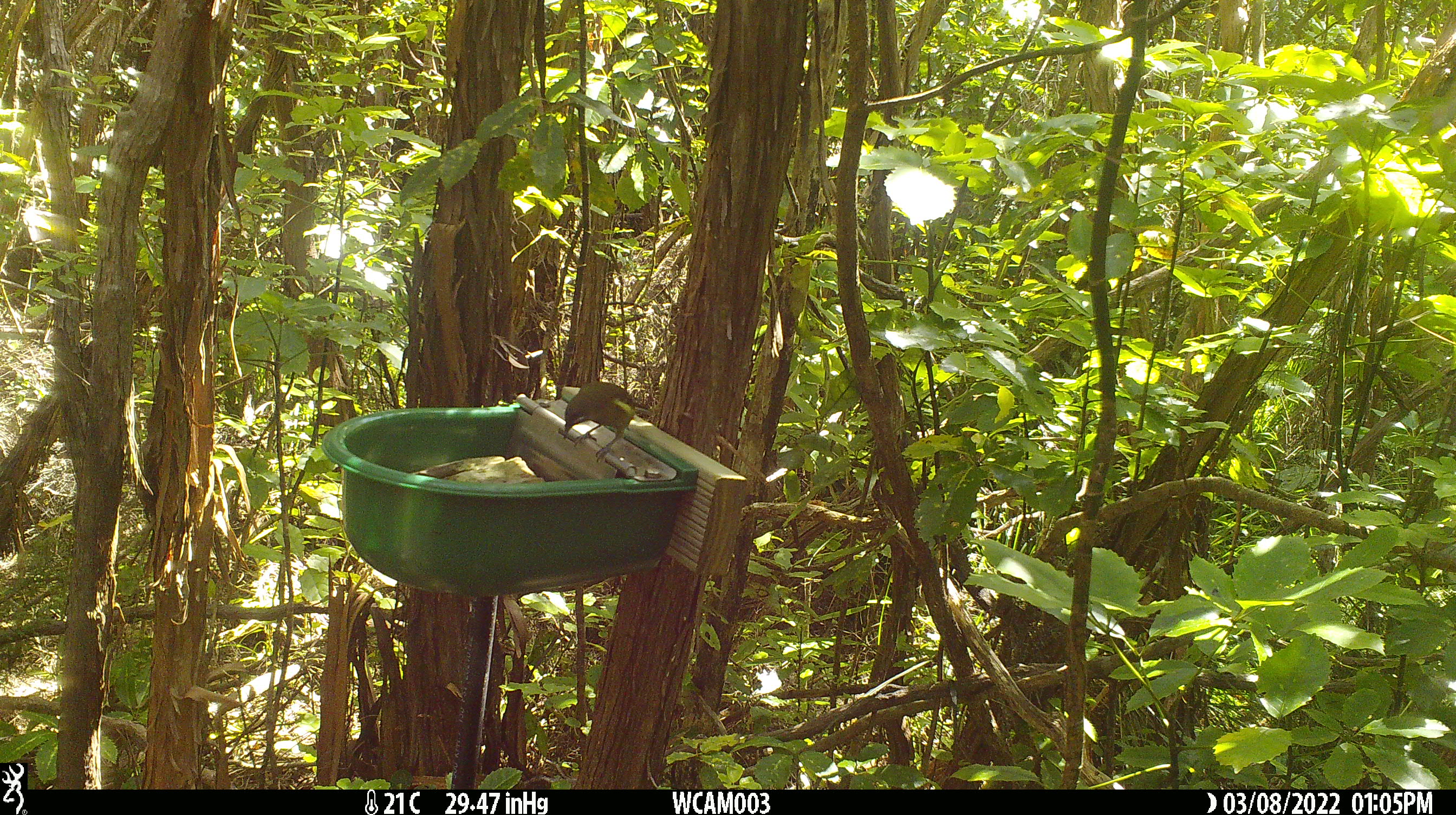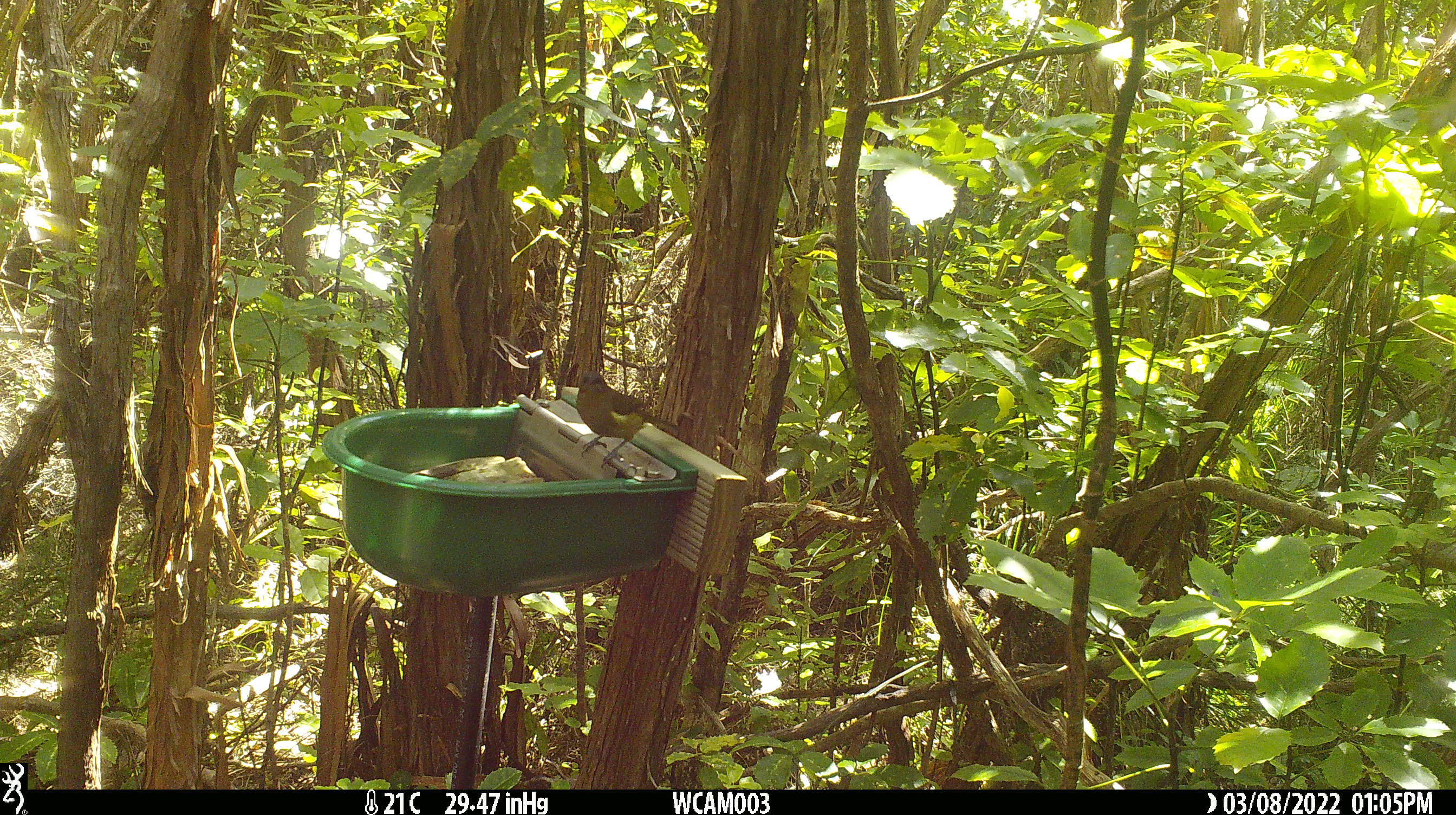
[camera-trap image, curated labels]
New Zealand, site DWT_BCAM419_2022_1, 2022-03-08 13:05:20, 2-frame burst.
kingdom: Animalia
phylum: Chordata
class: Aves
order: Passeriformes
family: Meliphagidae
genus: Anthornis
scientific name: Anthornis melanura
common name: new zealand bellbird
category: bellbird